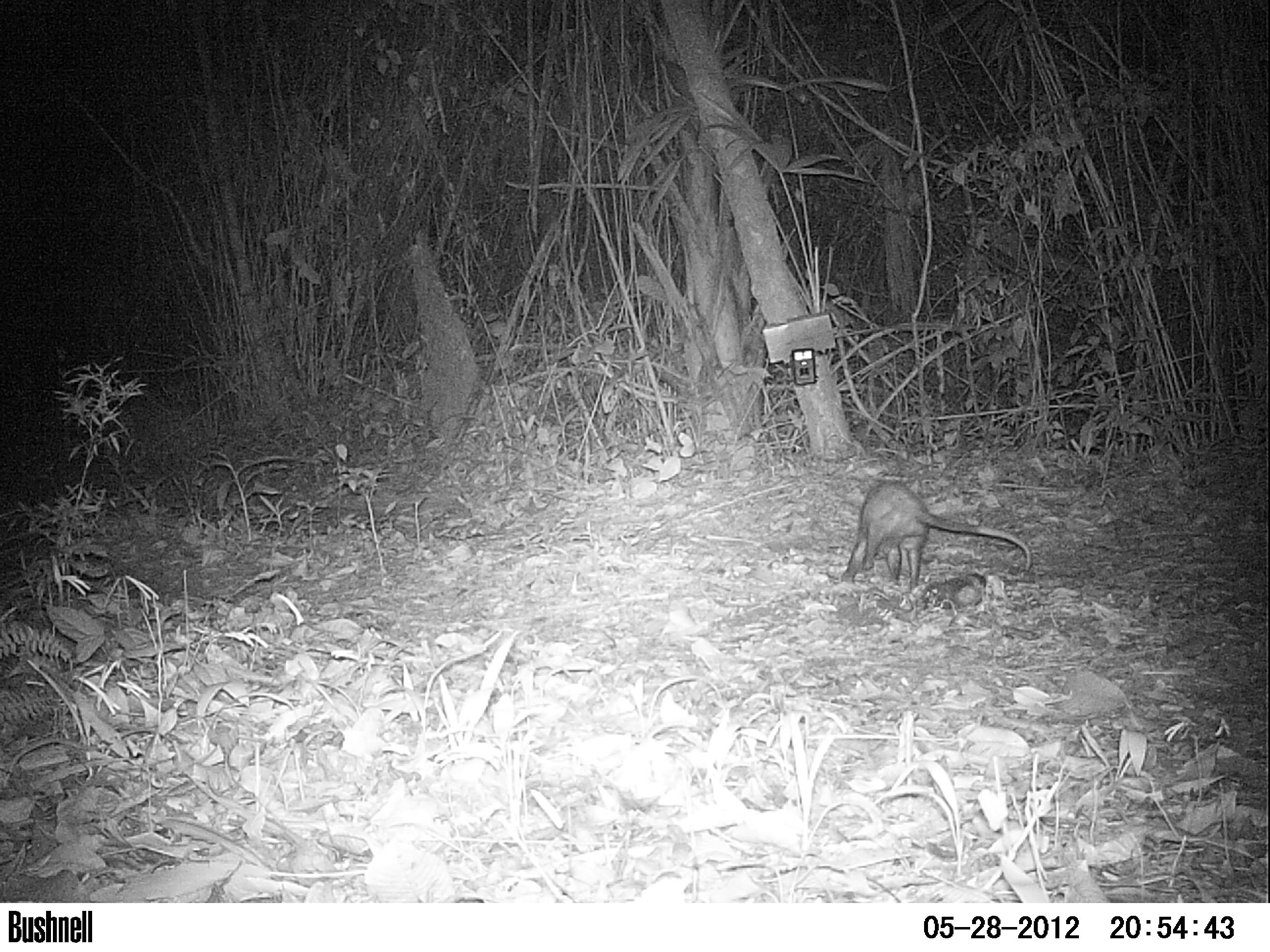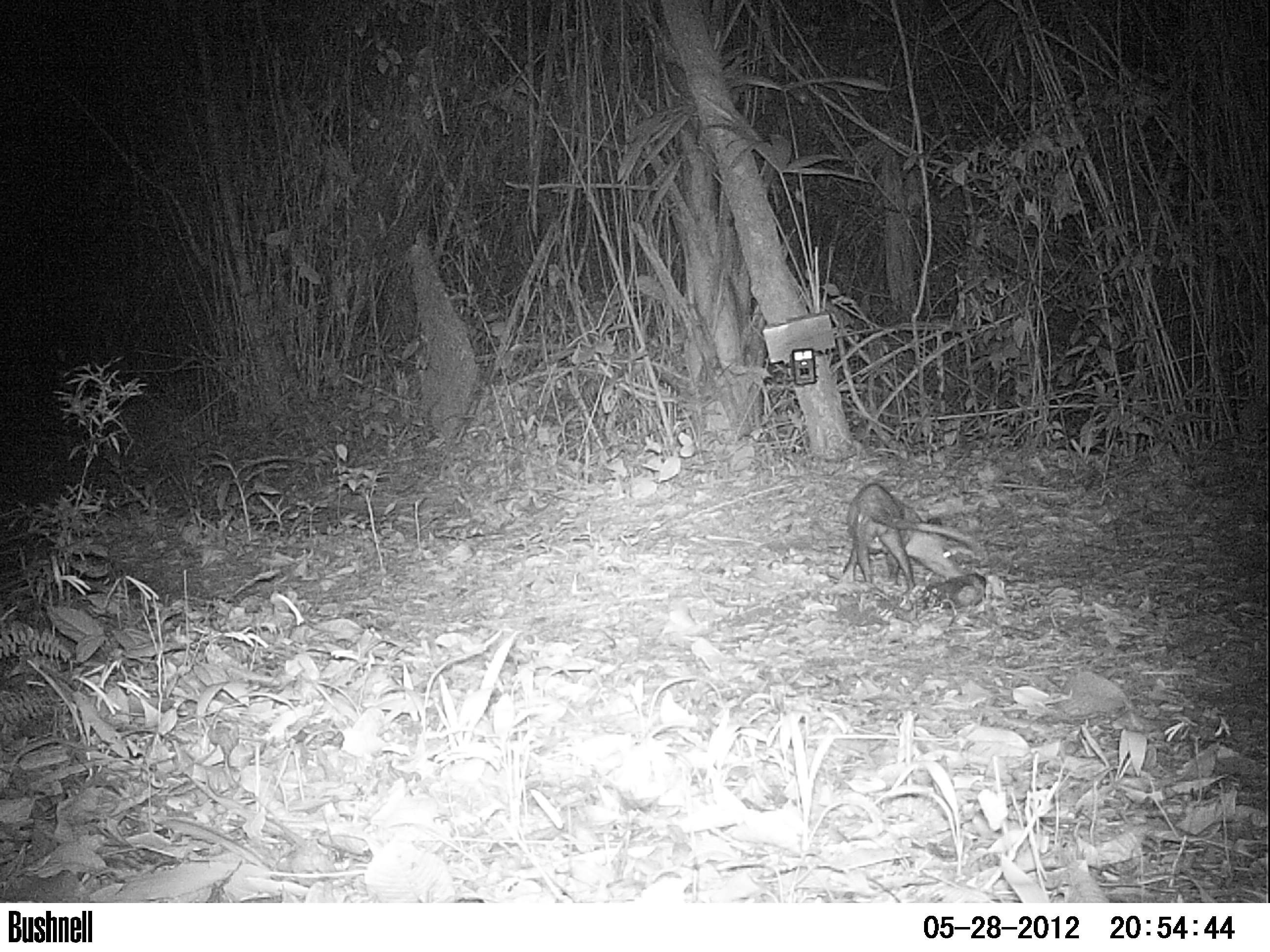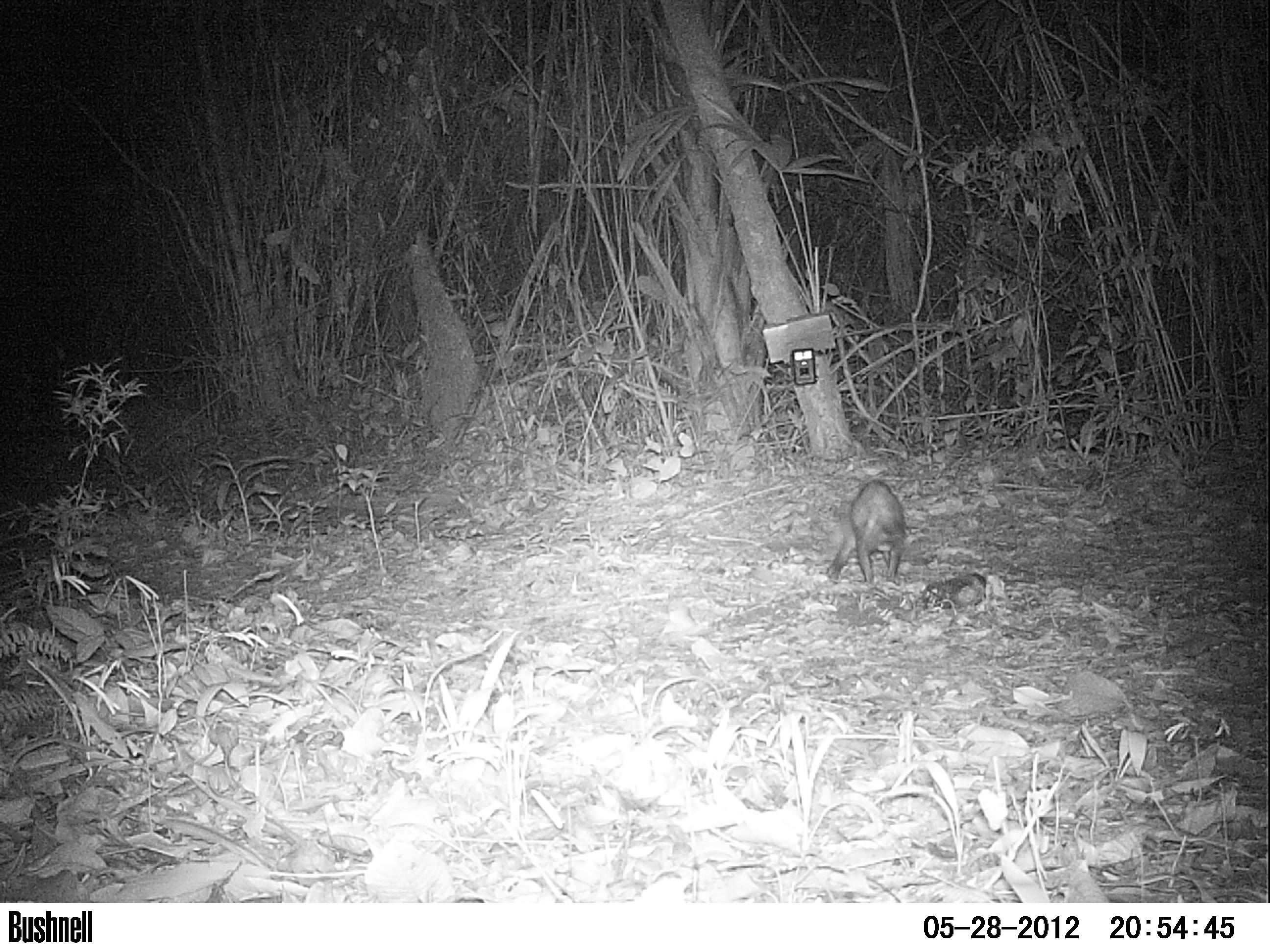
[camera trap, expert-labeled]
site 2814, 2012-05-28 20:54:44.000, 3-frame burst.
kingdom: Animalia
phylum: Chordata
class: Mammalia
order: Didelphimorphia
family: Didelphidae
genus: Didelphis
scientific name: Didelphis virginiana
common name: virginia opossum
Didelphis virginiana (virginia opossum), count 1, age adult.